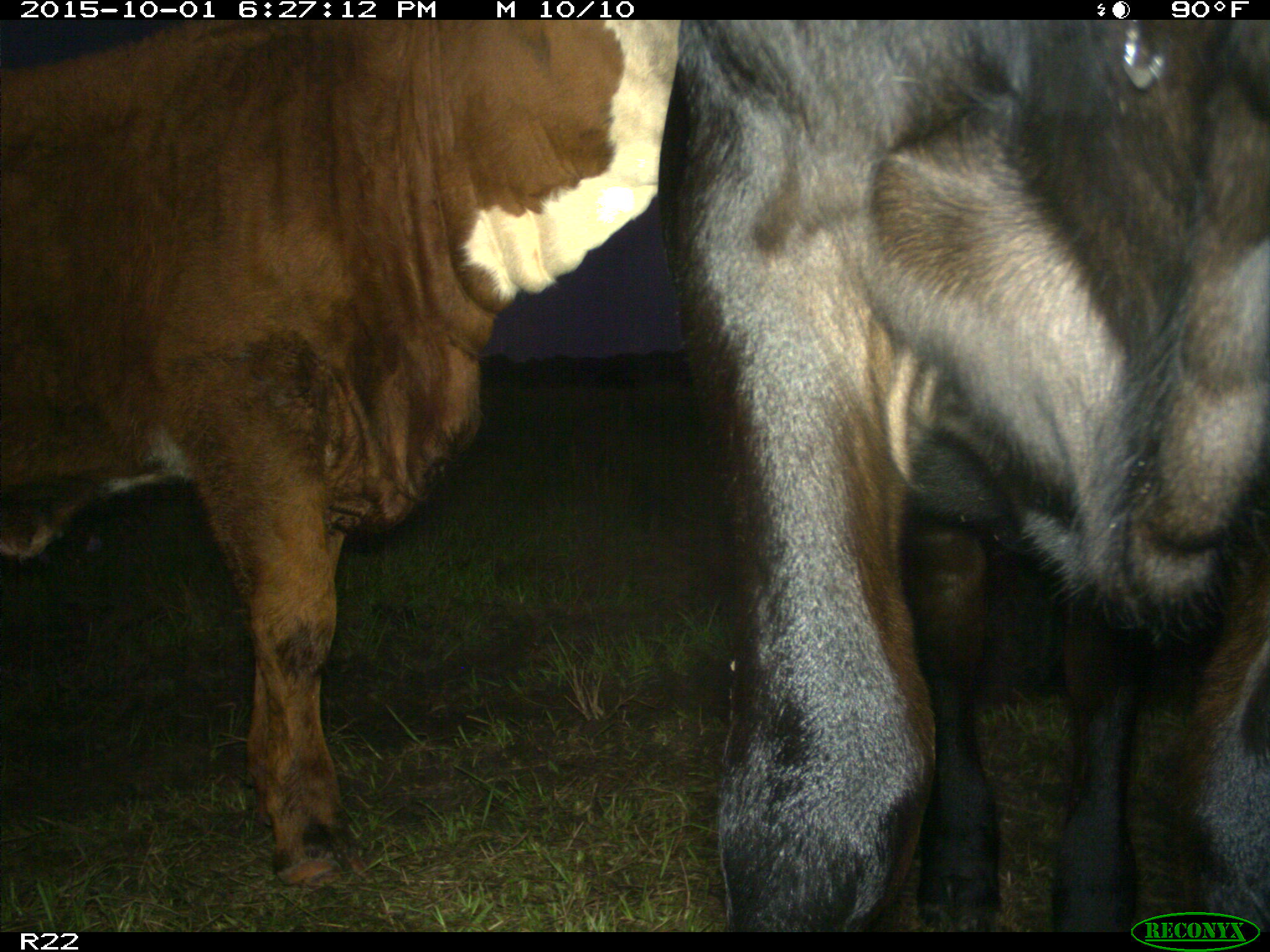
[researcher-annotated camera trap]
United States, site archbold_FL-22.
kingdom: Animalia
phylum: Chordata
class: Mammalia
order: Artiodactyla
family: Bovidae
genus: Bos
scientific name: Bos taurus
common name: domestic cow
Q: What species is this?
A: Bos taurus (domestic cow).